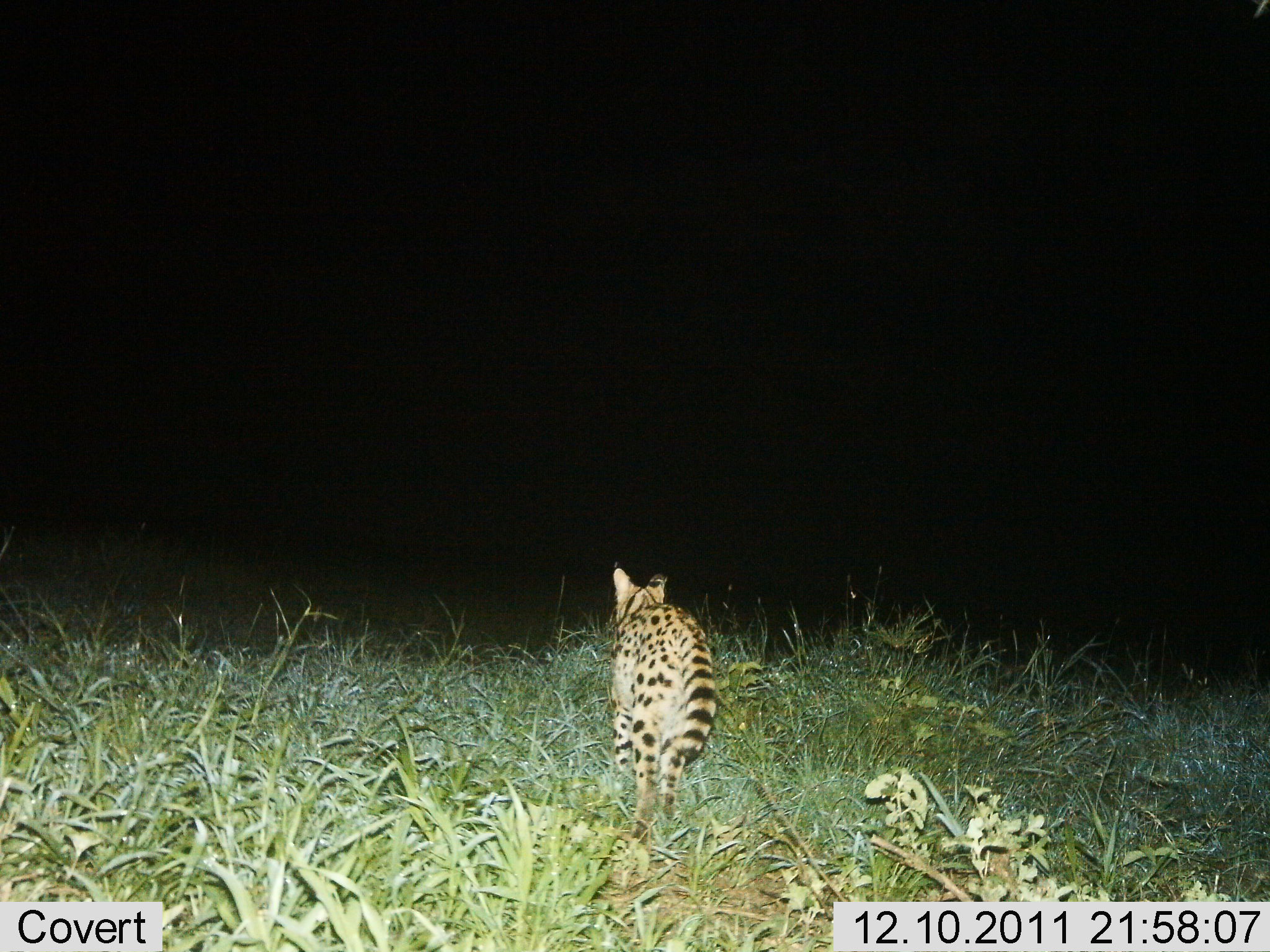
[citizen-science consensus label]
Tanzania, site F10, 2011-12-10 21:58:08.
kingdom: Animalia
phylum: Chordata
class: Mammalia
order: Carnivora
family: Felidae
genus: Leptailurus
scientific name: Leptailurus serval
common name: serval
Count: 1.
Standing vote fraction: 8%.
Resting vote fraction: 0%.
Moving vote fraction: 92%.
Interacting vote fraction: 0%.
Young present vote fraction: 0%.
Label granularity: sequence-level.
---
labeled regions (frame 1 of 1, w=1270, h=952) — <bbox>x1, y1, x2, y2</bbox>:
animal: <bbox>606, 569, 718, 851</bbox>